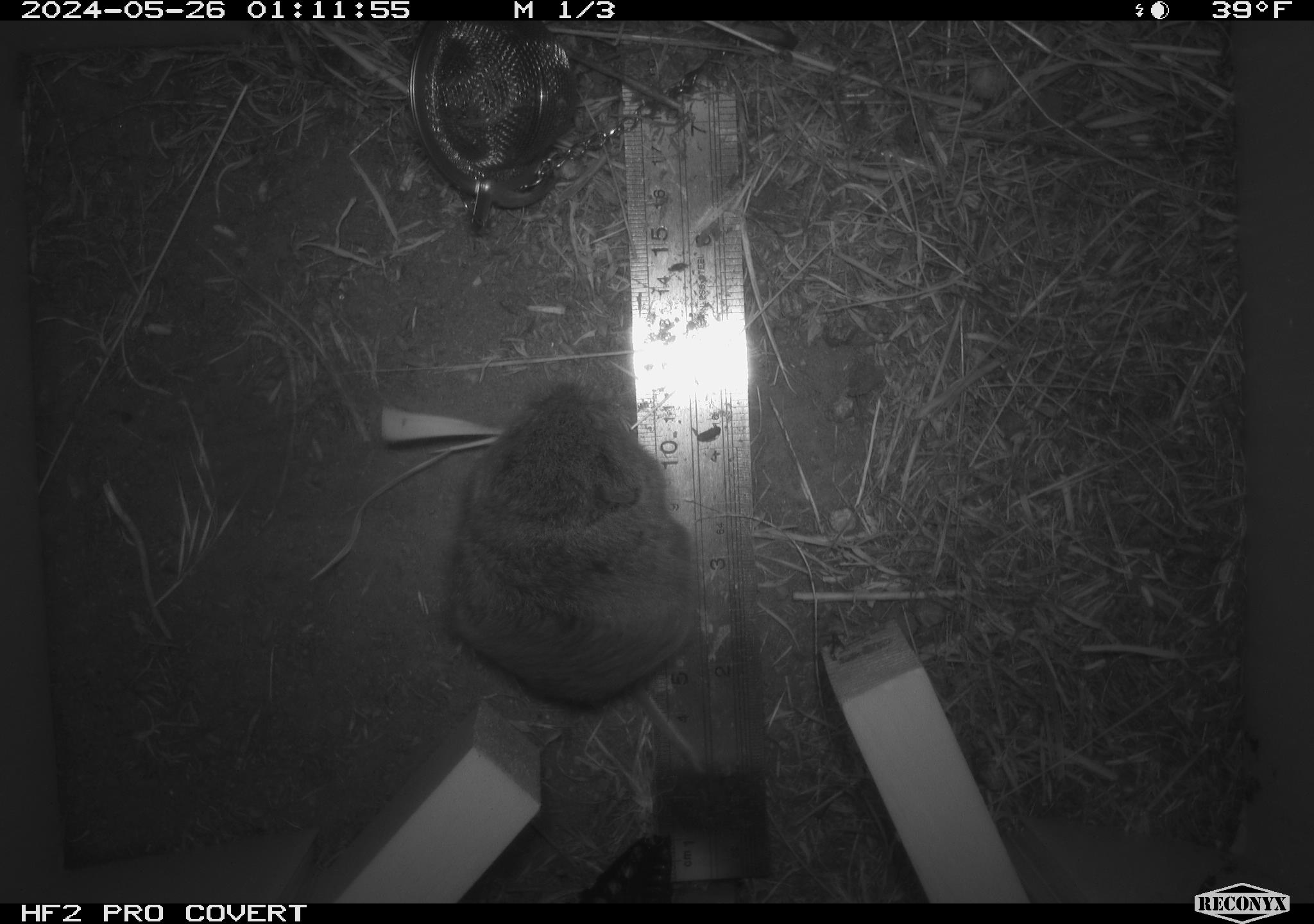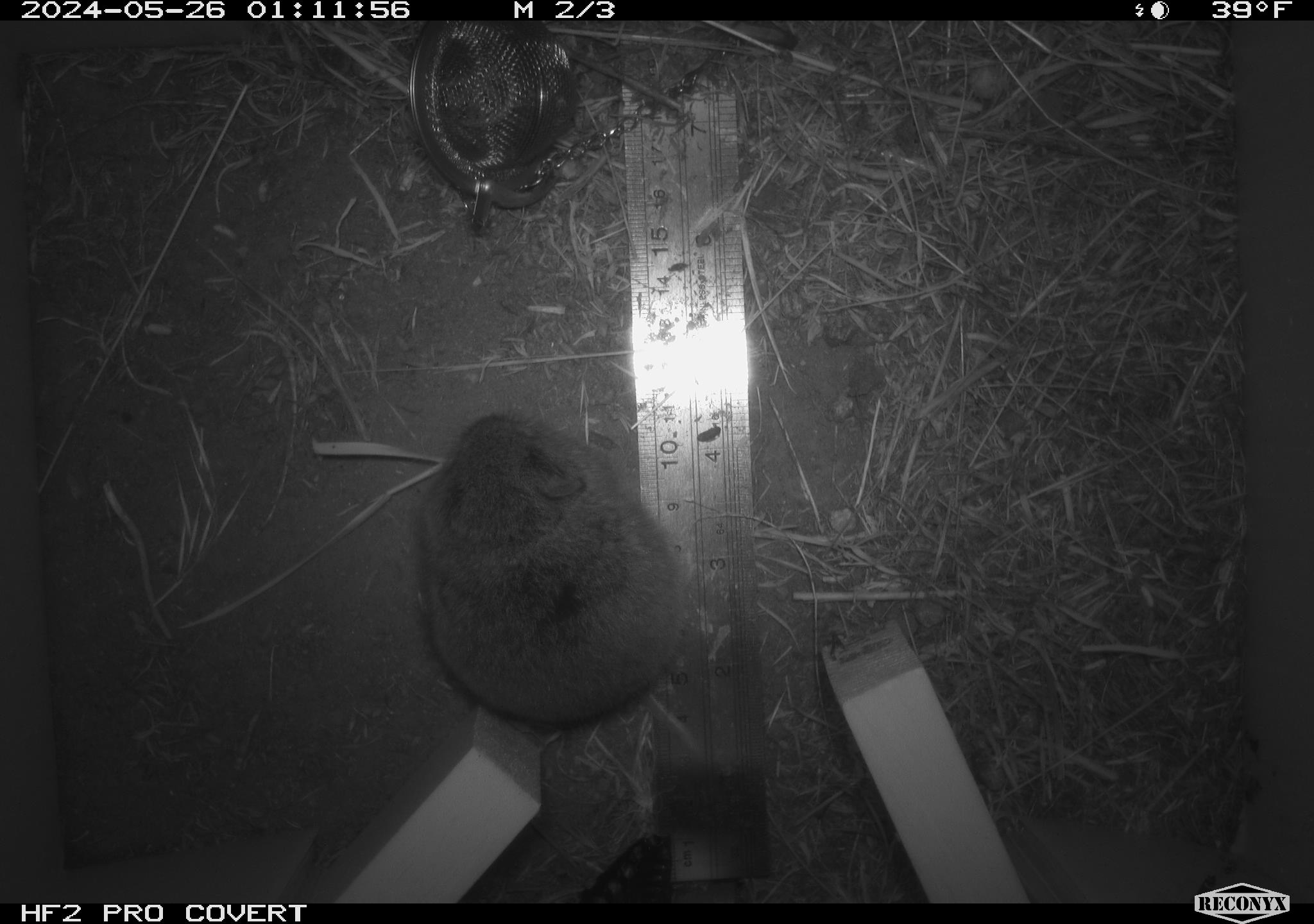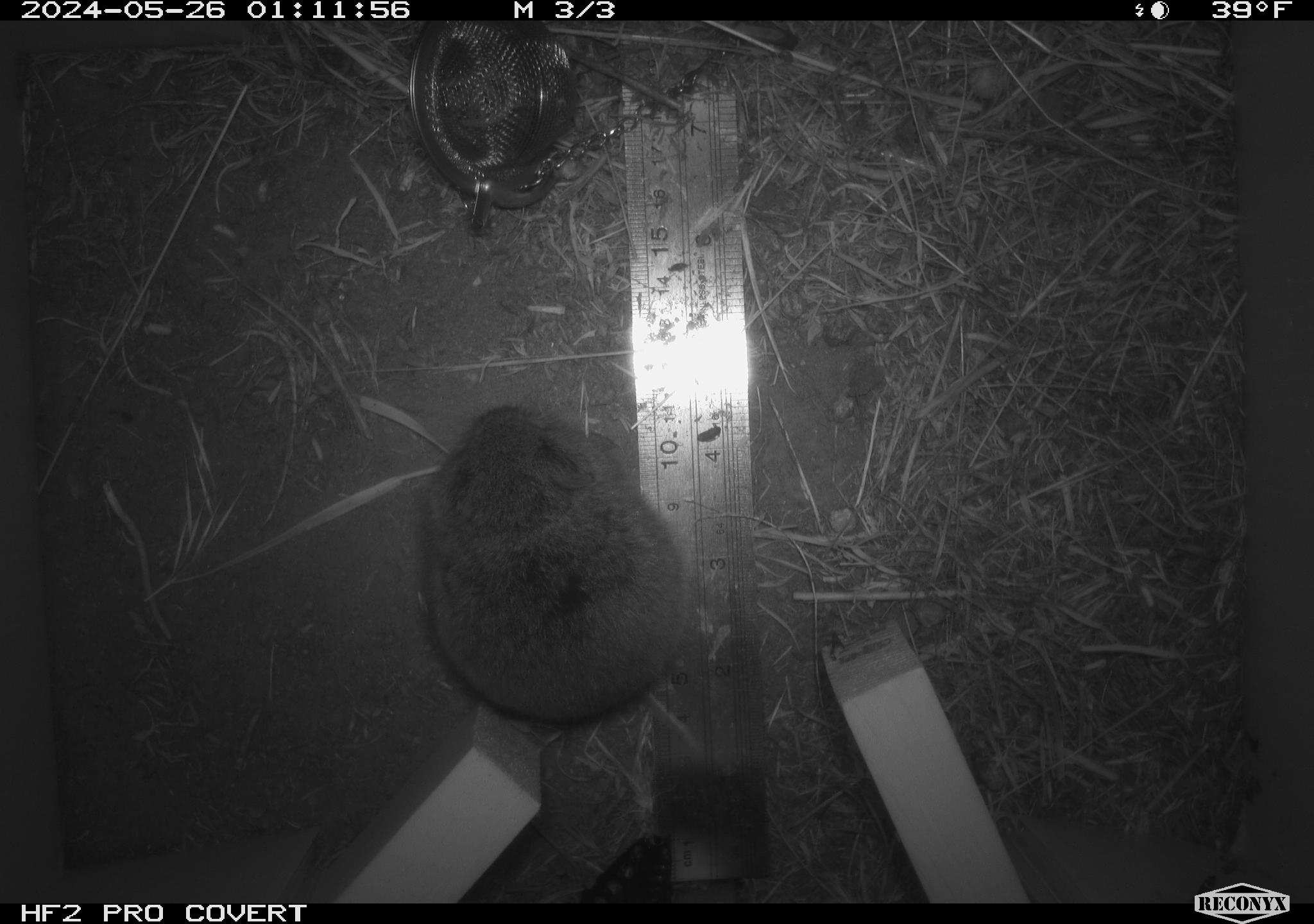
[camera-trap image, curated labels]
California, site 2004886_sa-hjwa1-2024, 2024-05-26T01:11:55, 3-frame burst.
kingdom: Animalia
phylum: Chordata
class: Mammalia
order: Rodentia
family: Cricetidae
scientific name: Cricetidae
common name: hamsters, voles, lemmings, and allies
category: cricetidae family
Cricetidae family (hamsters, voles, lemmings, and allies) (Cricetidae).